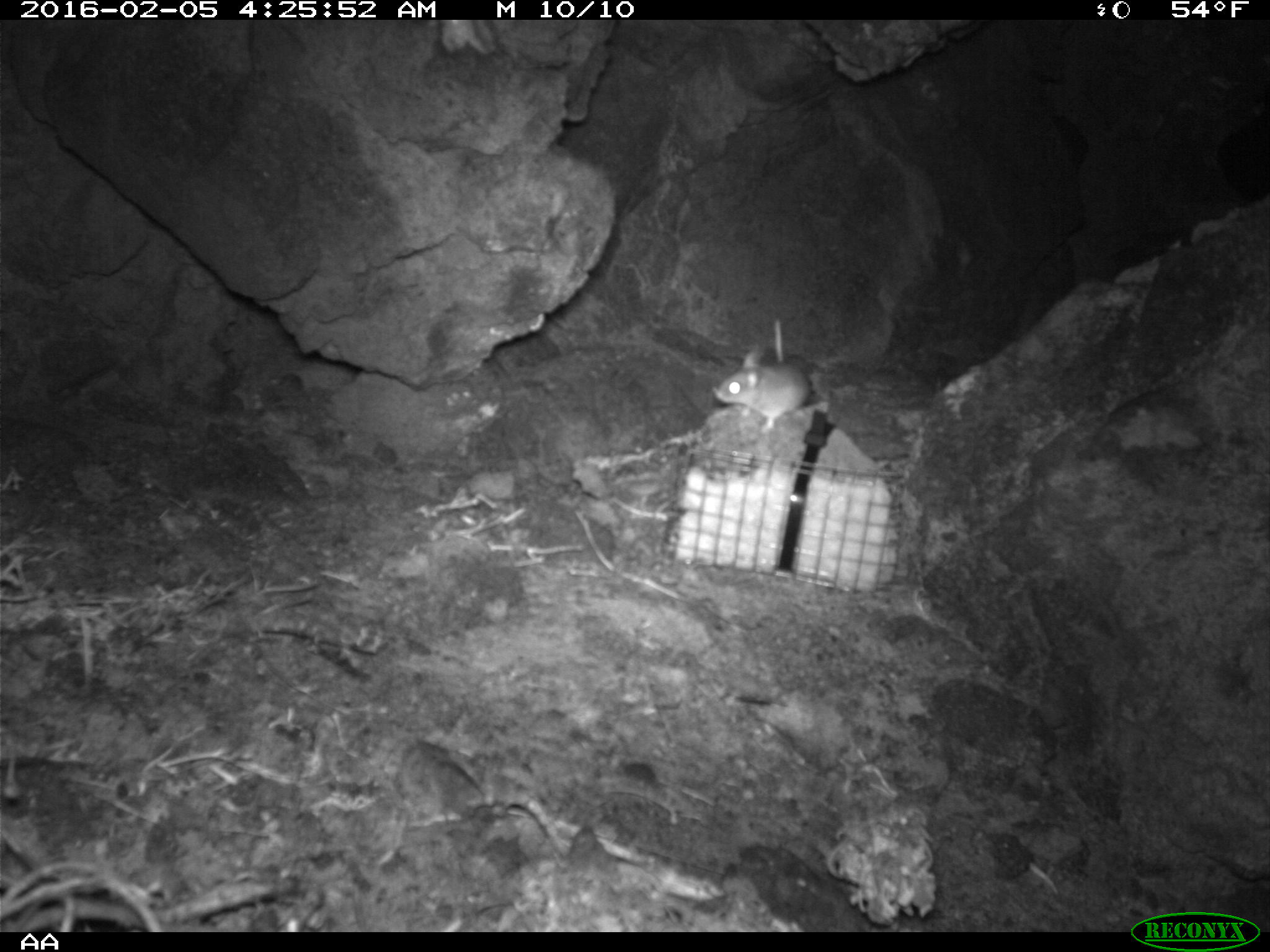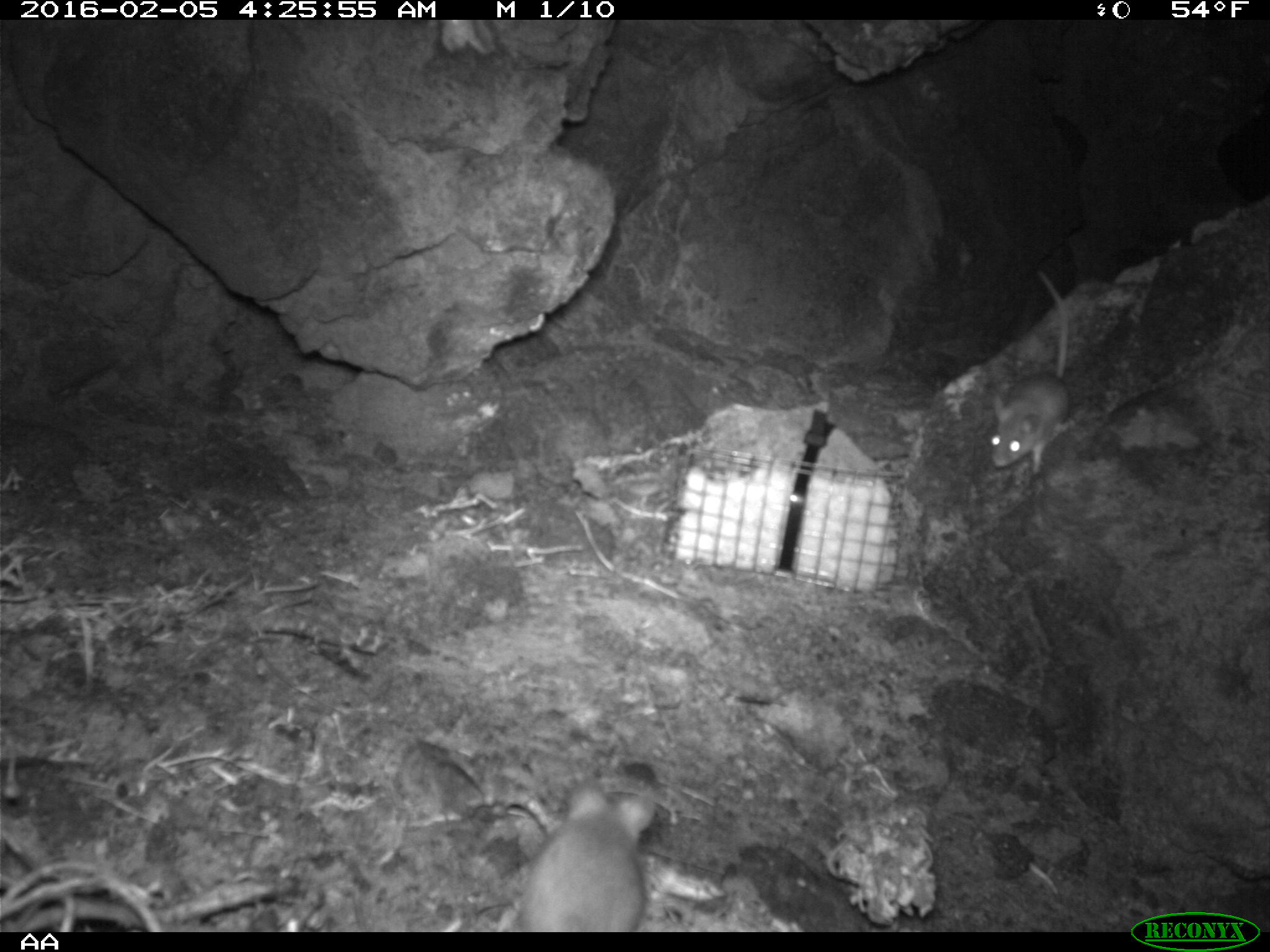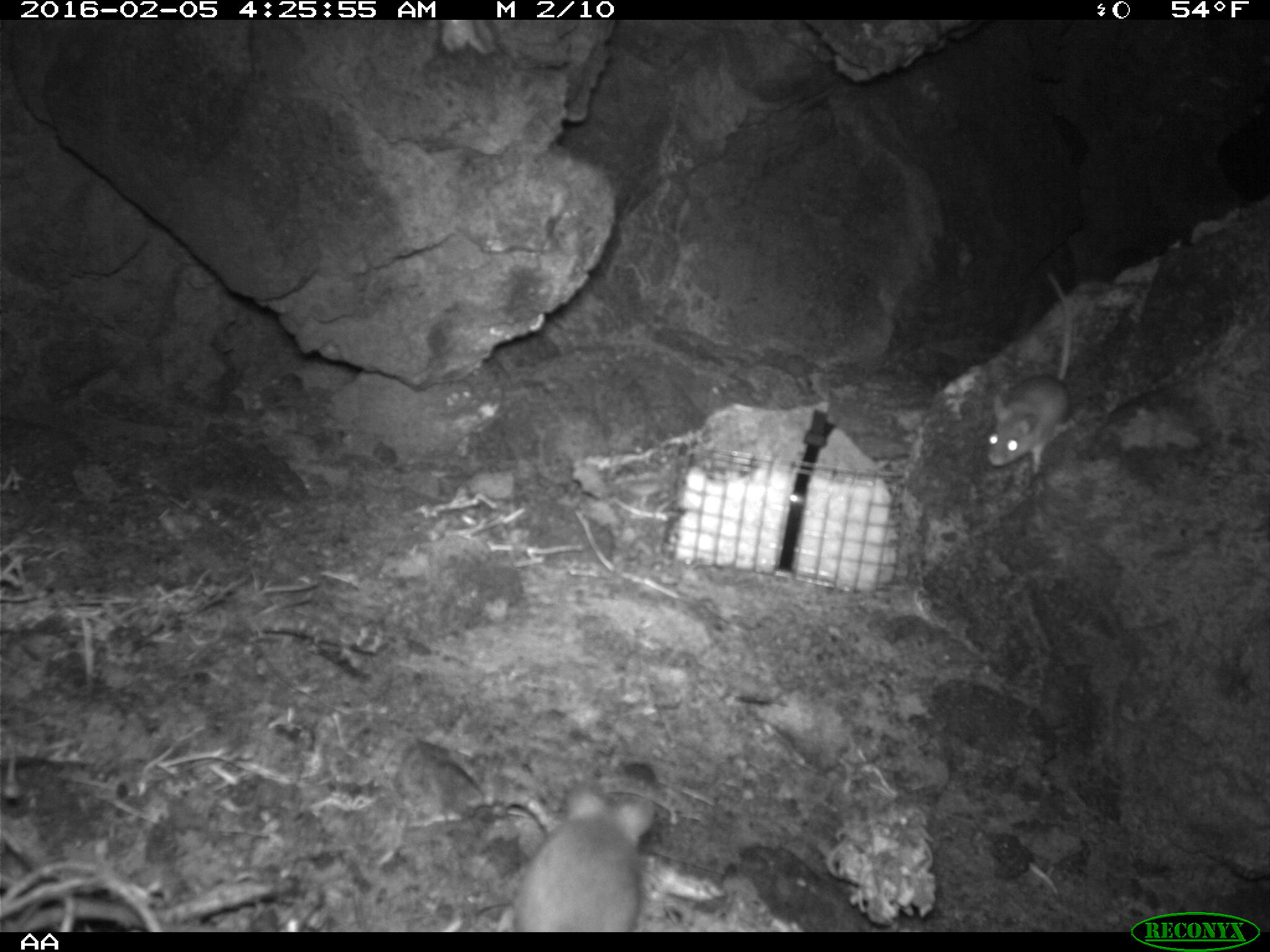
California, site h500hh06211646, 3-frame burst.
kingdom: Animalia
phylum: Chordata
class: Mammalia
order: Rodentia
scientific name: Rodentia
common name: rodent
Rodent (Rodentia).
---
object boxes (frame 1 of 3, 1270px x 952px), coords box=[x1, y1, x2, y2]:
rodent: box=[712, 319, 806, 433]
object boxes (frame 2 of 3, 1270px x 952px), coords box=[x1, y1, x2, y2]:
rodent: box=[510, 783, 657, 932]; box=[987, 271, 1072, 479]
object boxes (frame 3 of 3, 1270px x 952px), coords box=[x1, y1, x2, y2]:
rodent: box=[510, 786, 657, 930]; box=[984, 271, 1073, 480]